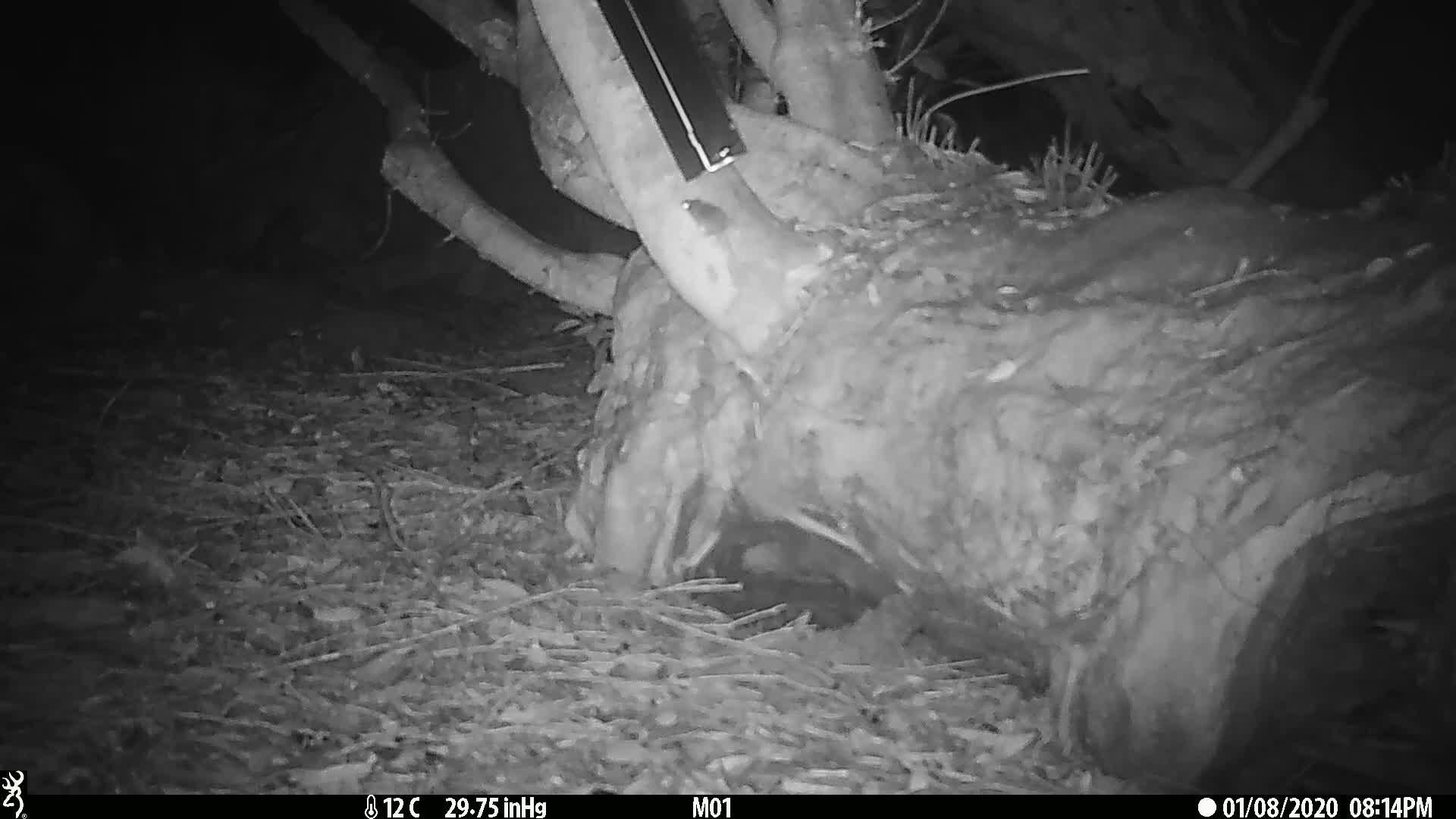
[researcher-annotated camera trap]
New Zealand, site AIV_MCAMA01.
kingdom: Animalia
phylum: Chordata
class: Mammalia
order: Rodentia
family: Muridae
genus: Mus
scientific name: Mus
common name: mouse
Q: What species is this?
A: Mouse (Mus).